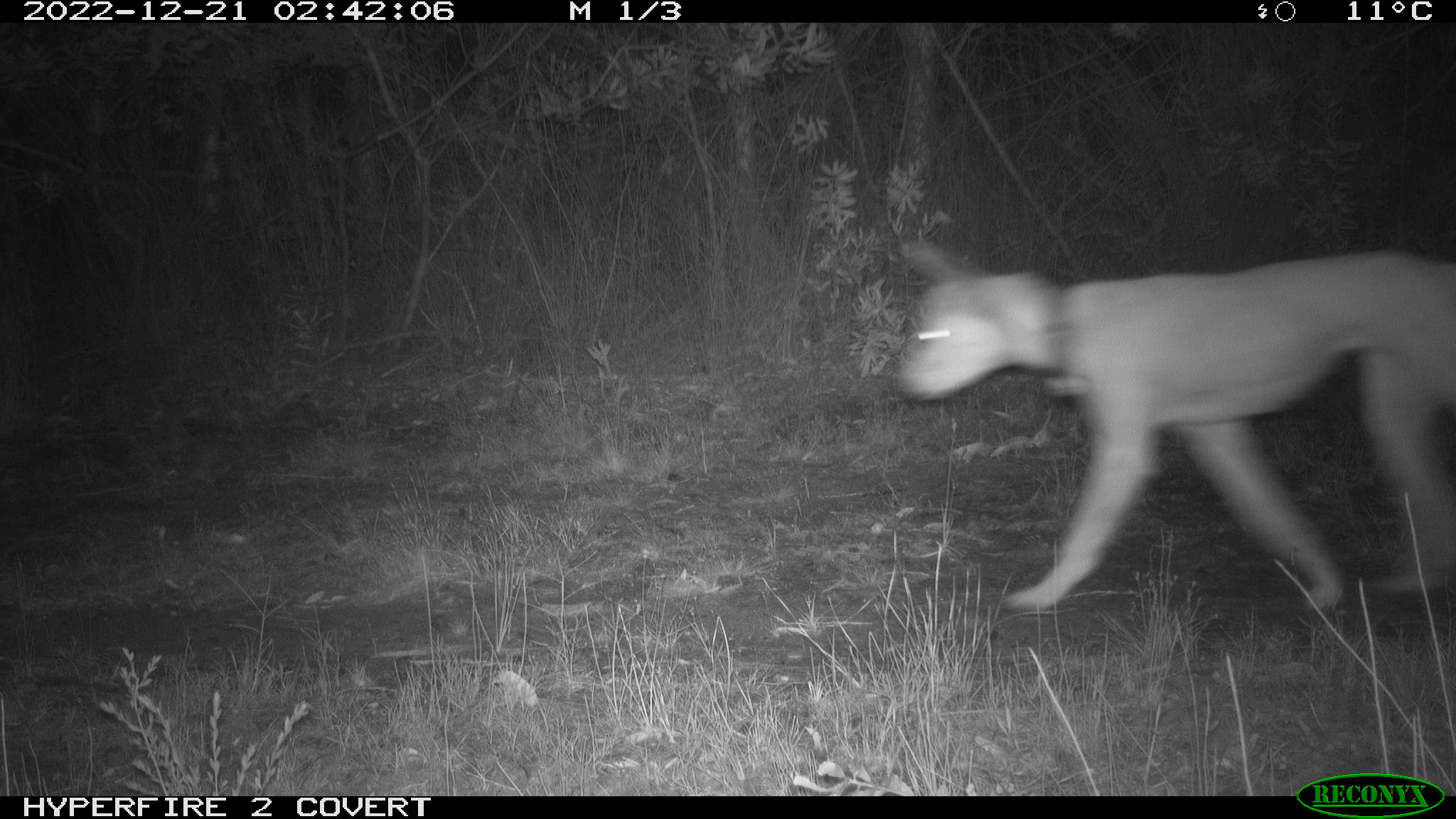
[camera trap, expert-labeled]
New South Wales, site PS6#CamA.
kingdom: Animalia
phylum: Chordata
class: Mammalia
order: Carnivora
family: Canidae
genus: Canis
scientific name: Canis familiaris dingo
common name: dingo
Dingo (Canis familiaris dingo).